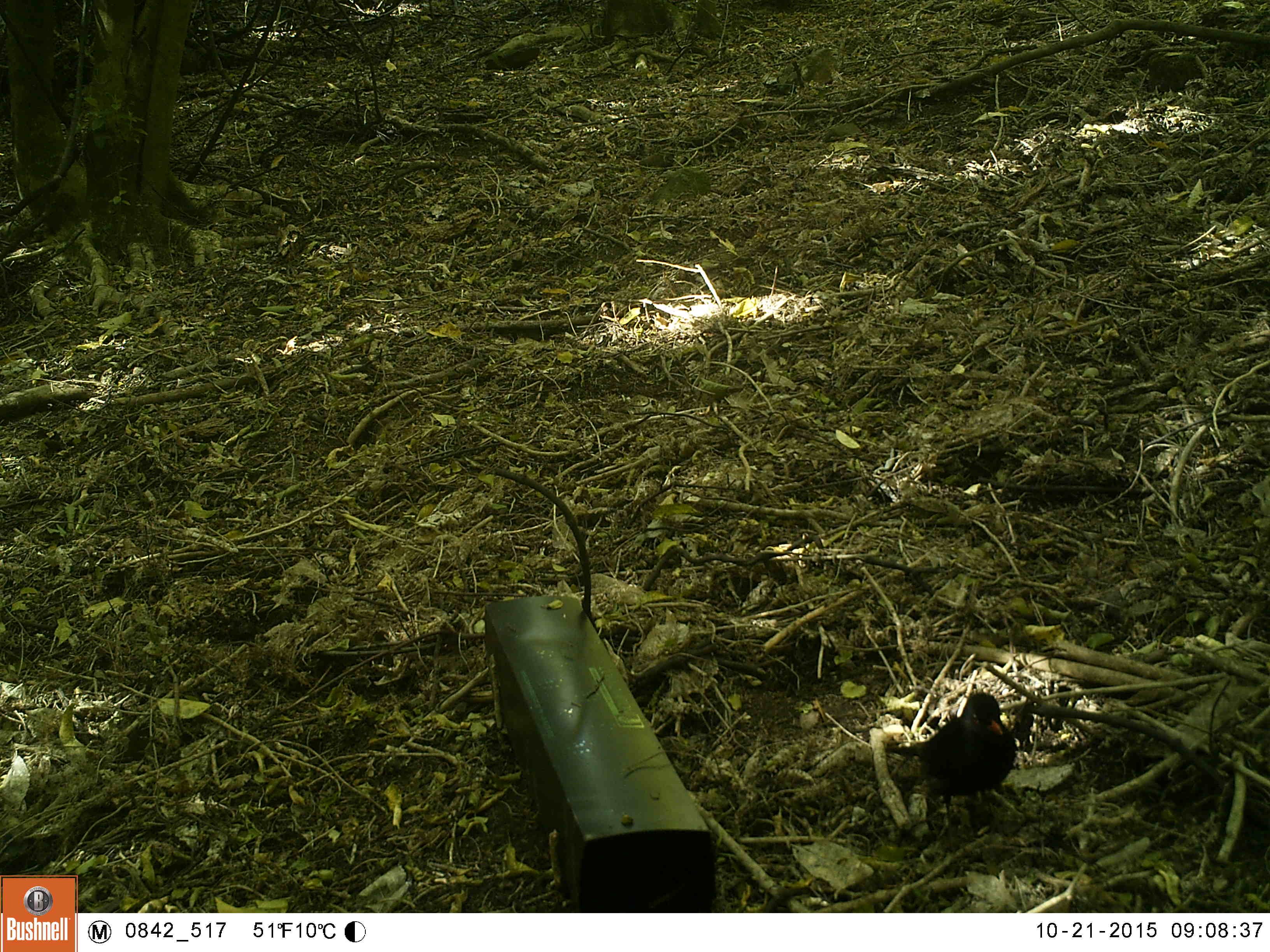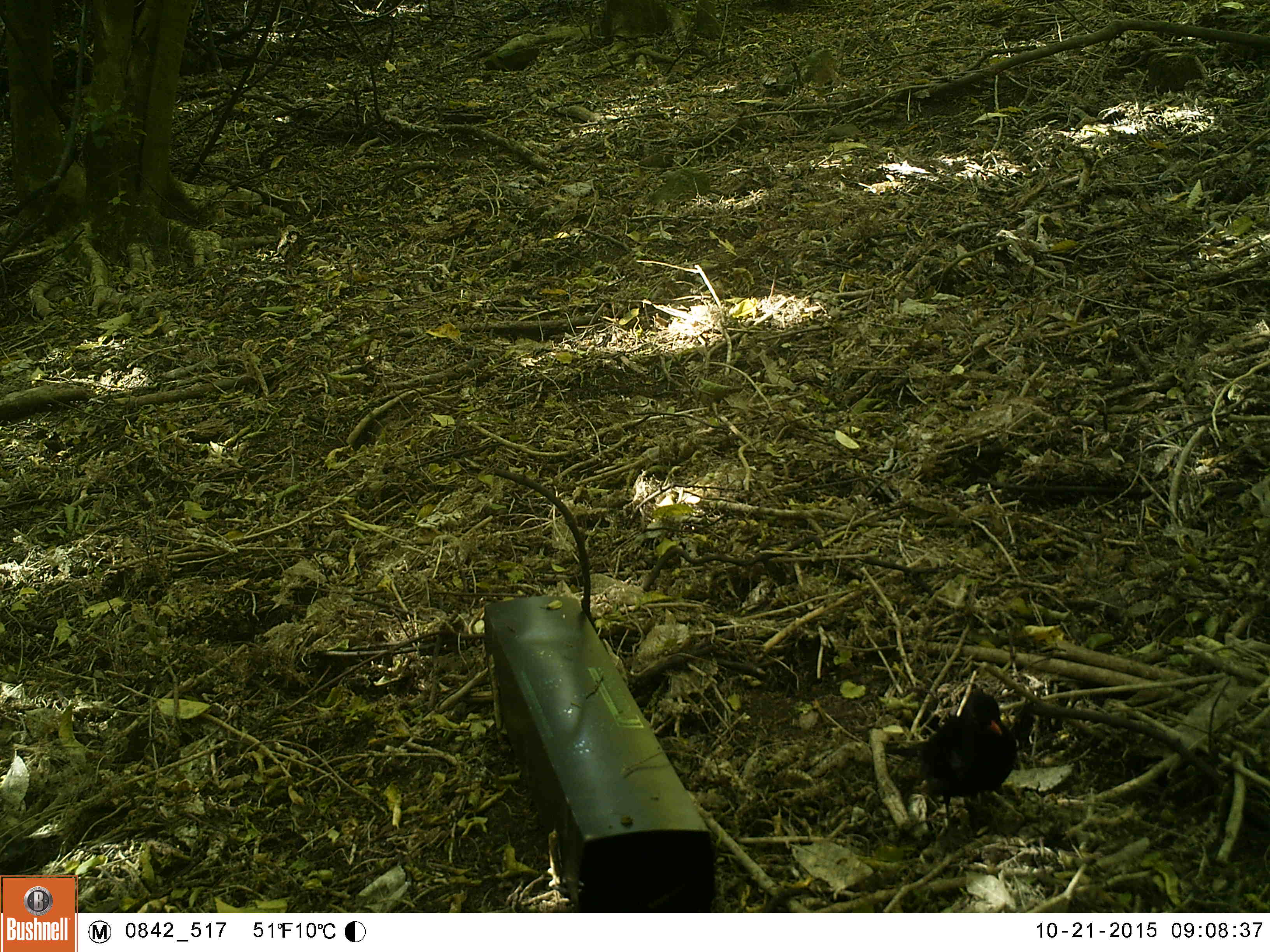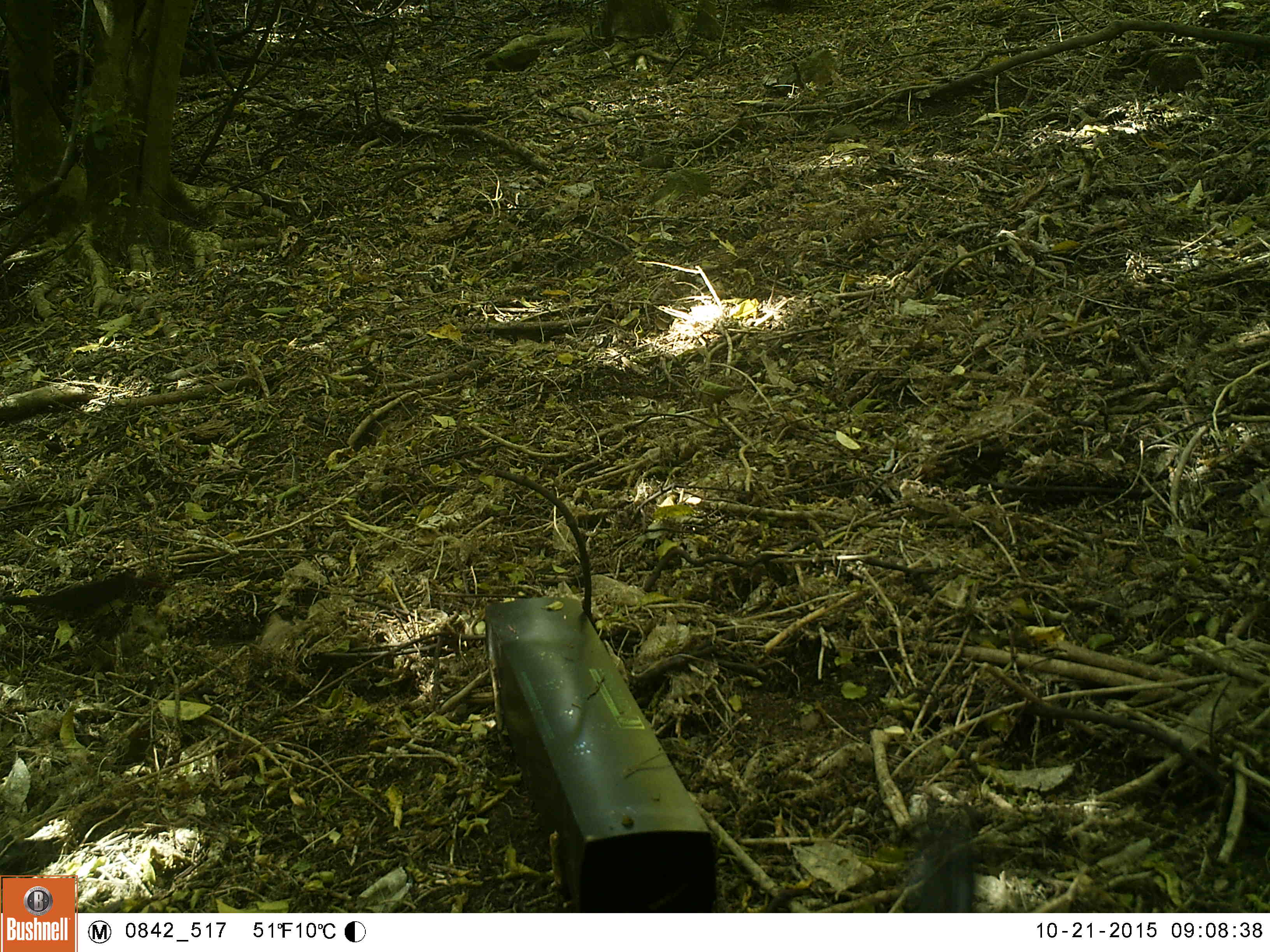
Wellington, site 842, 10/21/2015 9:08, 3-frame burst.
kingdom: Animalia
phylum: Chordata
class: Aves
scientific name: Aves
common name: bird